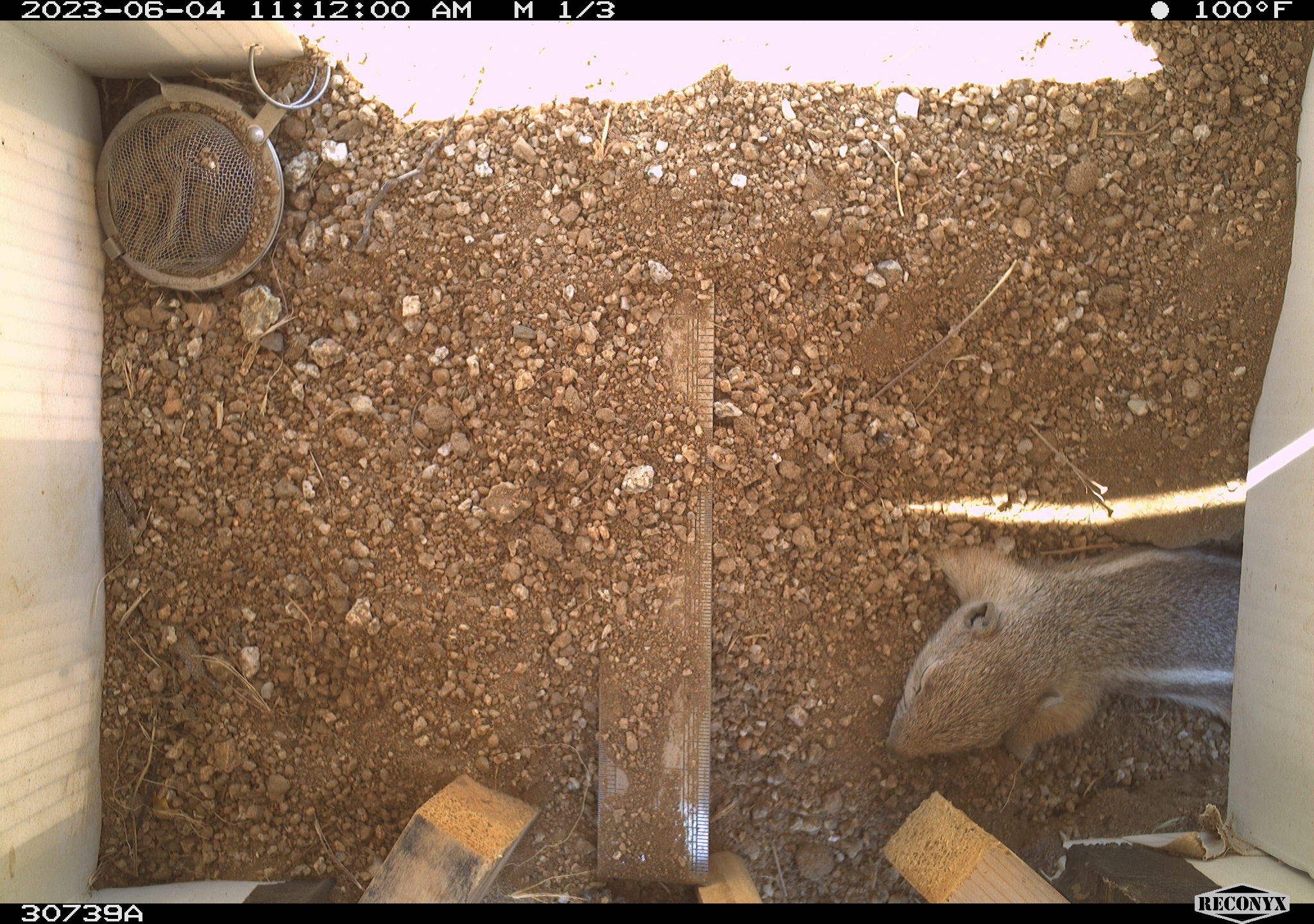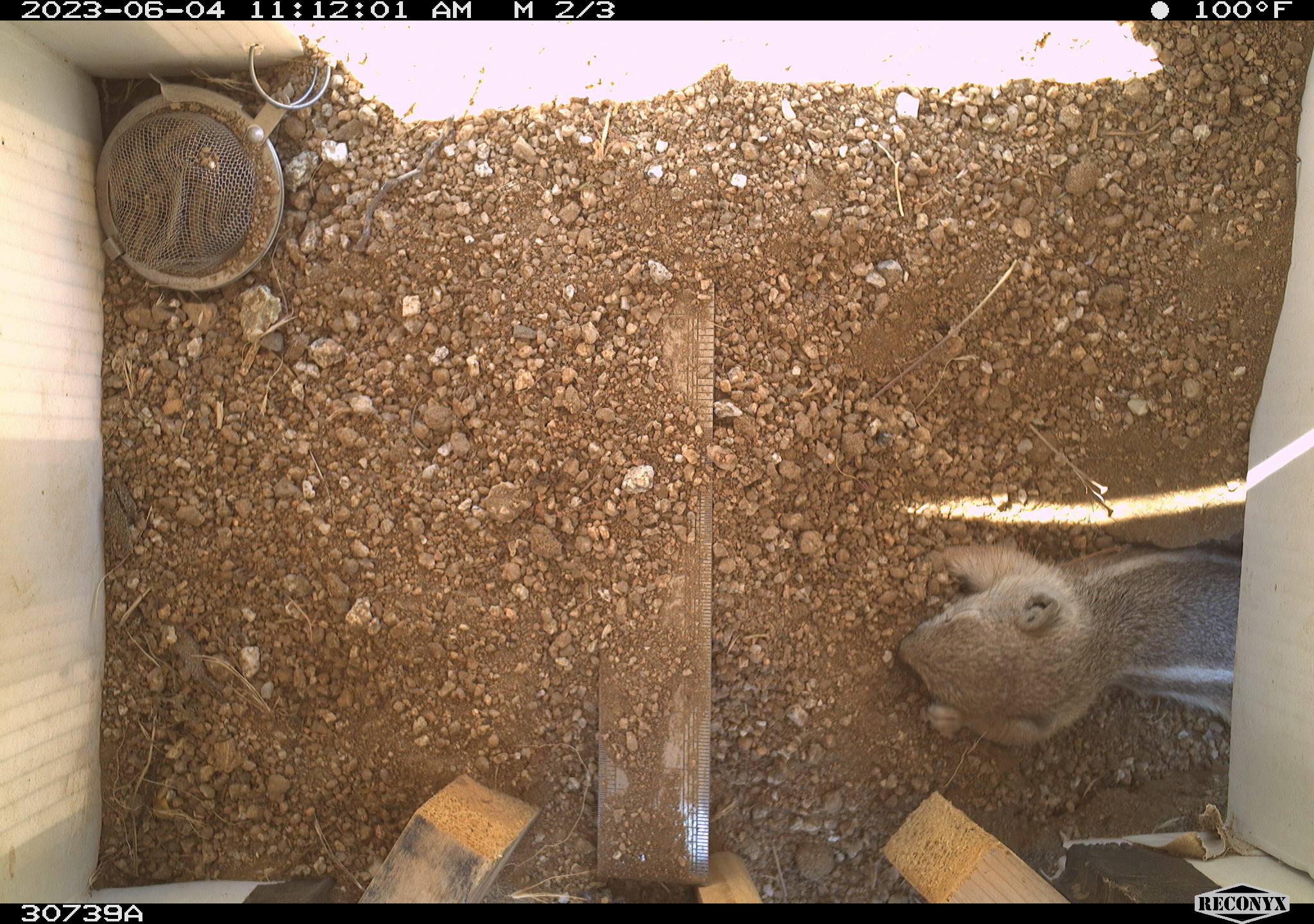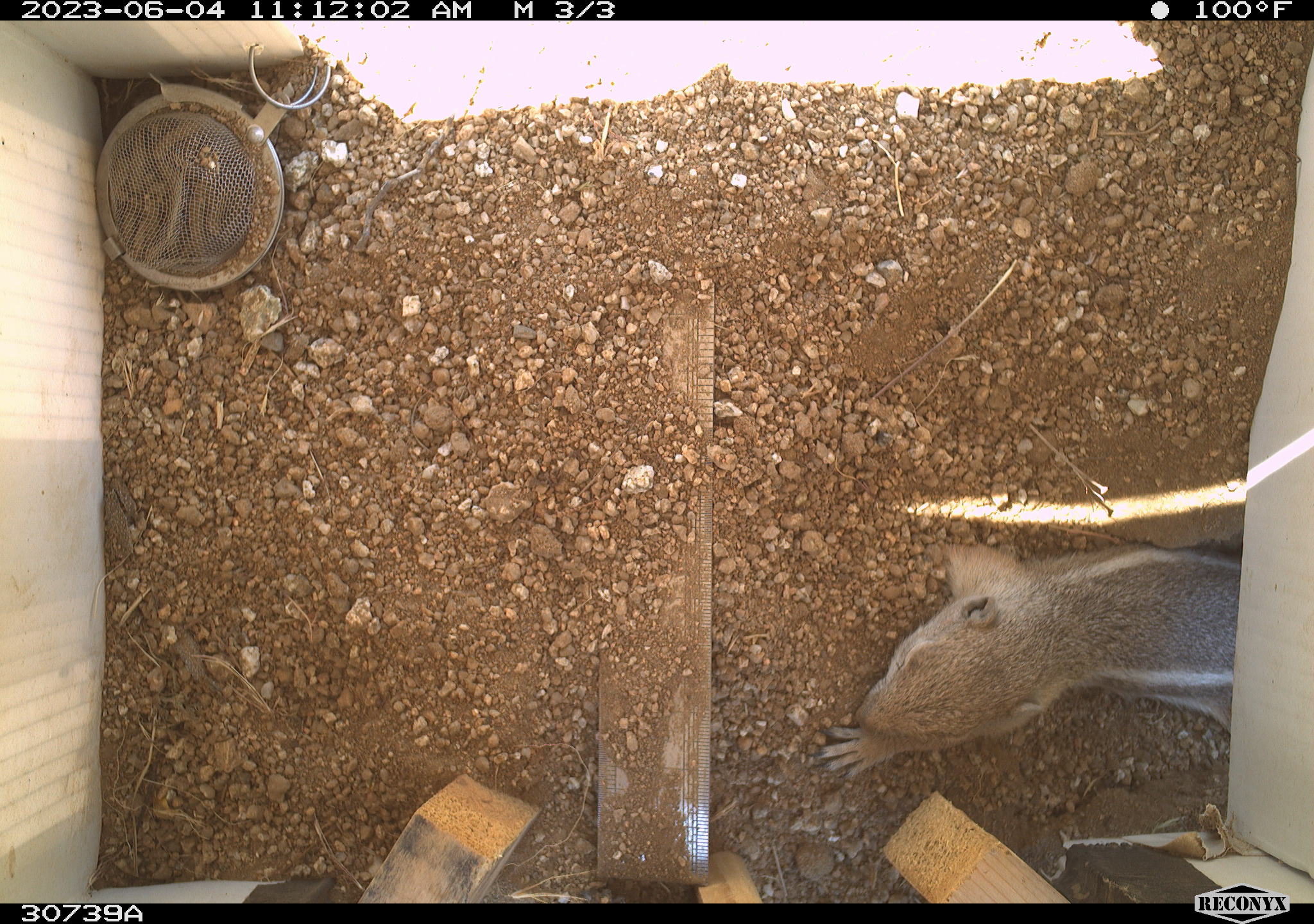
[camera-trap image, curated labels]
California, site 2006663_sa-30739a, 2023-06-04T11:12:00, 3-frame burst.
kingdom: Animalia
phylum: Chordata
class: Mammalia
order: Rodentia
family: Sciuridae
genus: Ammospermophilus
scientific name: Ammospermophilus leucurus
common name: white-tailed antelope squirrel